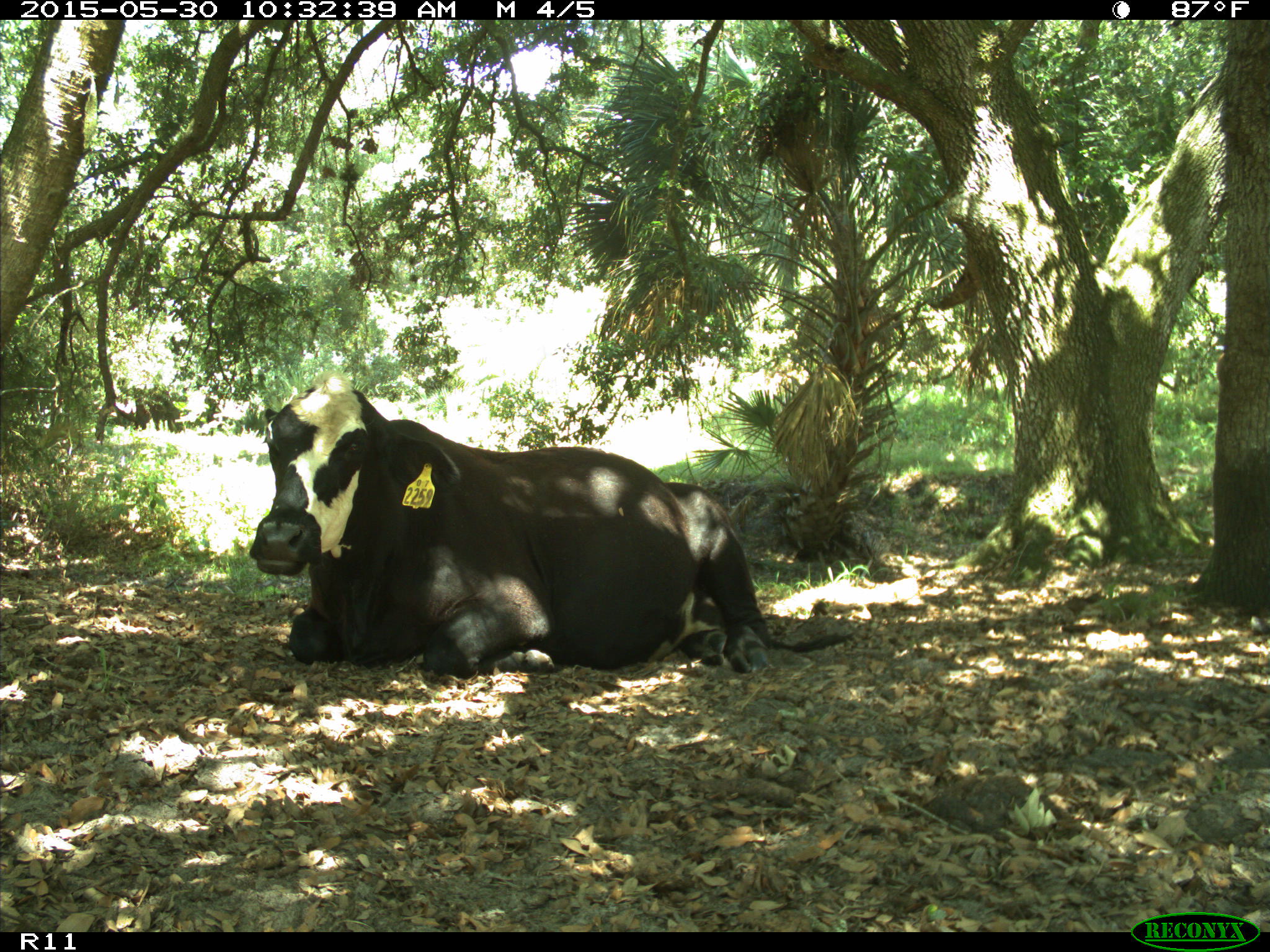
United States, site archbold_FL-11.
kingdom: Animalia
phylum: Chordata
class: Mammalia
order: Artiodactyla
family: Bovidae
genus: Bos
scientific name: Bos taurus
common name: domestic cow